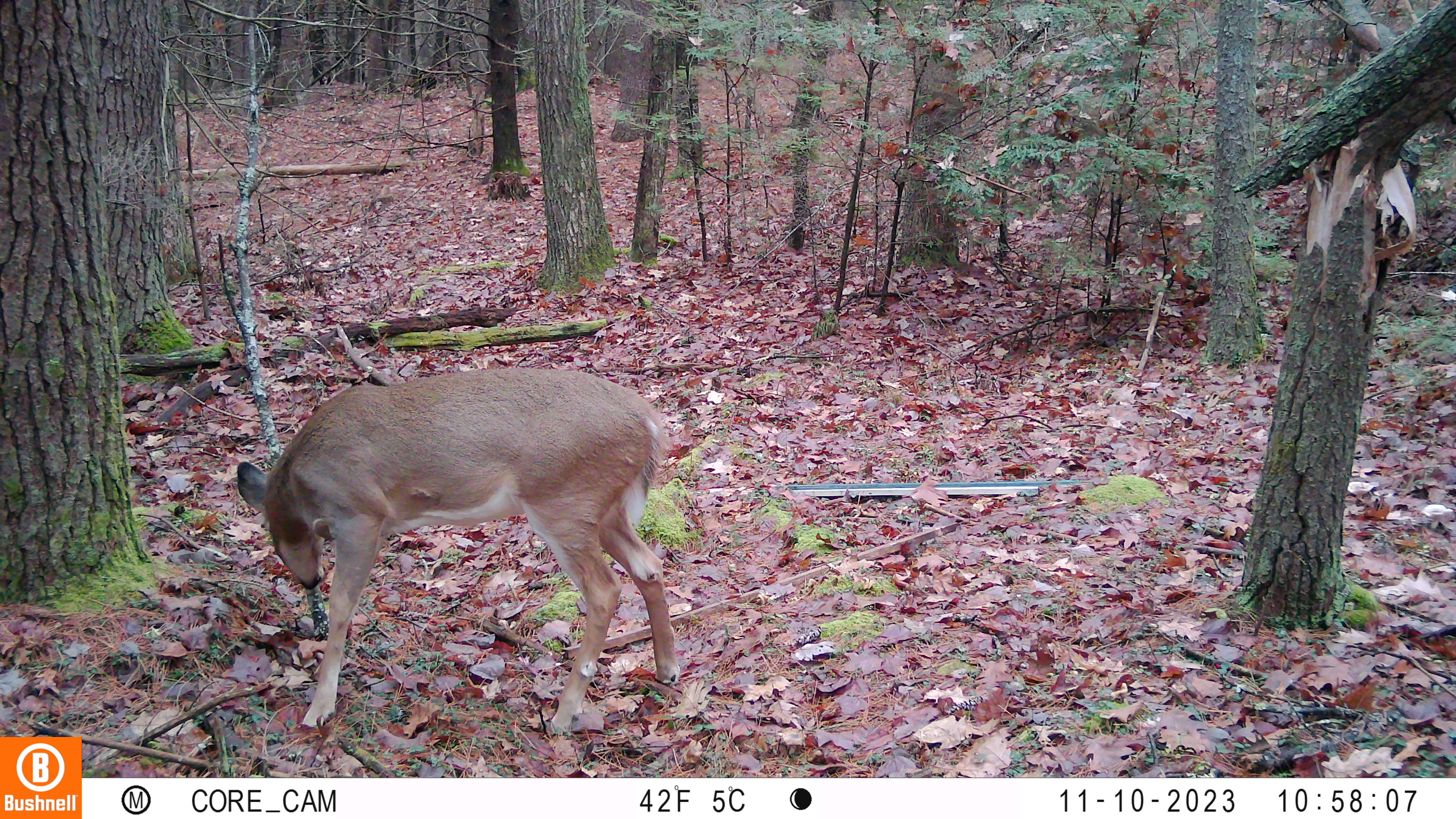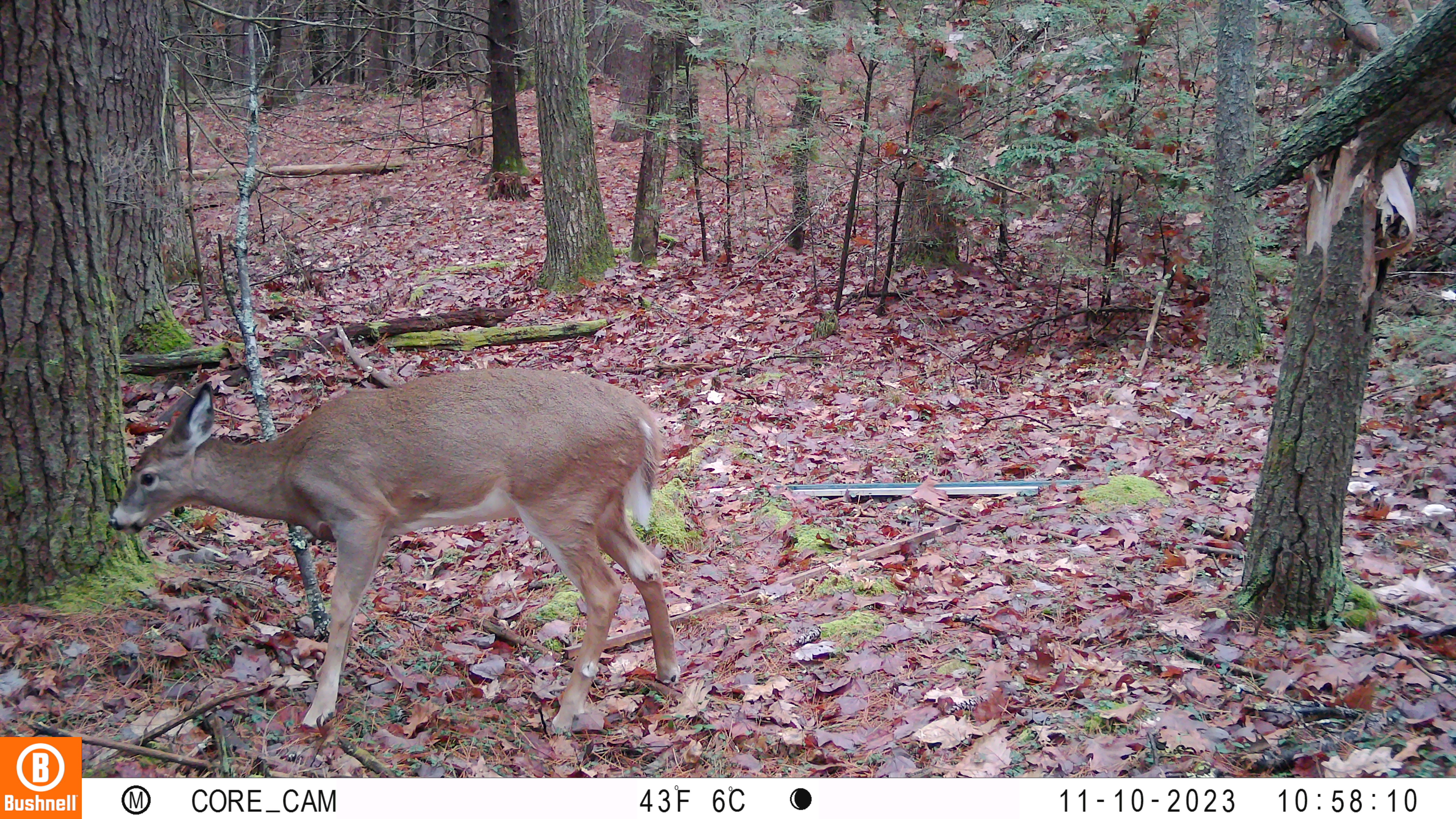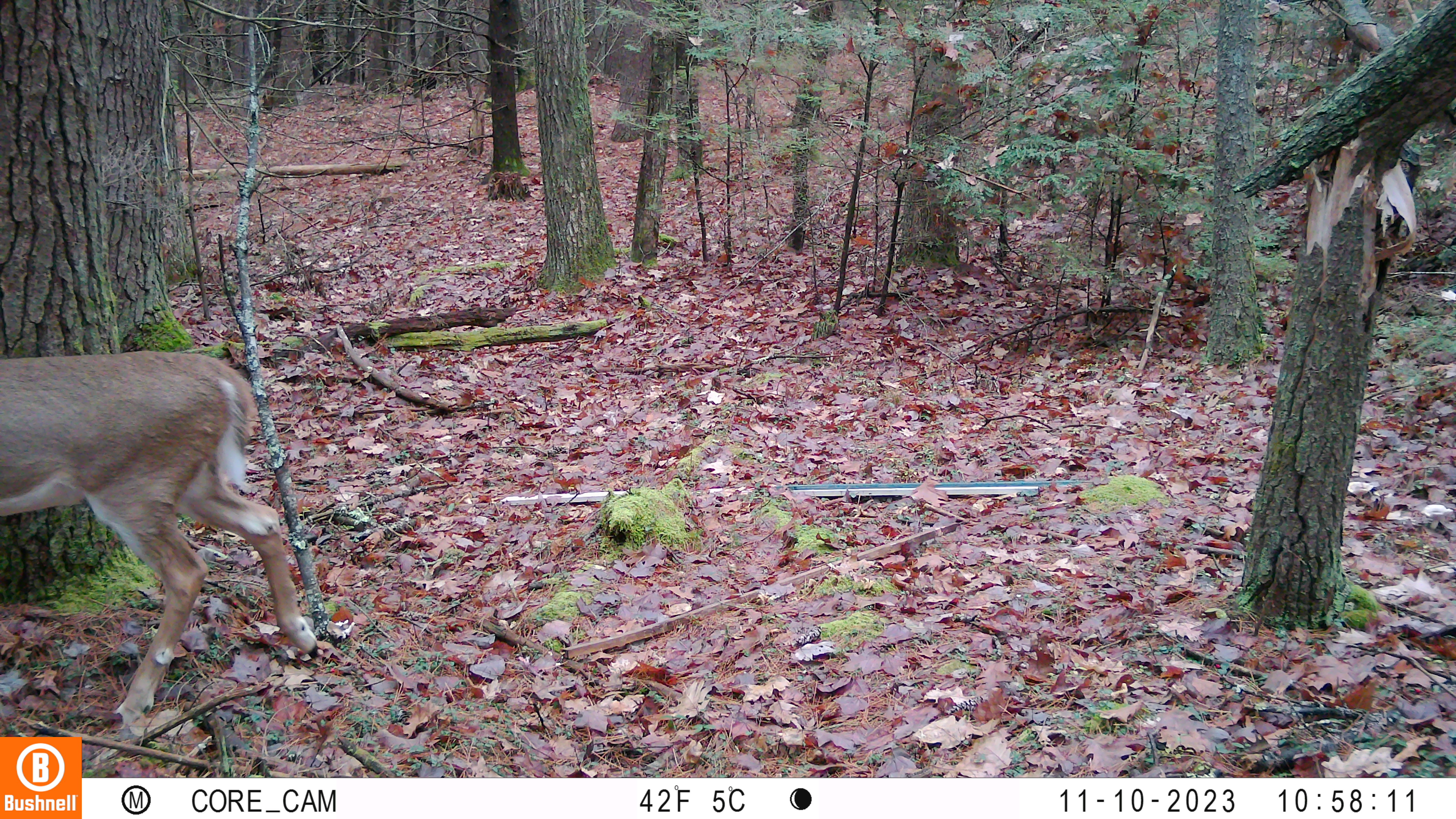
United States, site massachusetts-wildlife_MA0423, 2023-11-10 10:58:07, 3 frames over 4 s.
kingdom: Animalia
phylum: Chordata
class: Mammalia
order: Artiodactyla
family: Cervidae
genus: Odocoileus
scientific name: Odocoileus virginianus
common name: white-tailed deer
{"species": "white-tailed deer (Odocoileus virginianus)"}